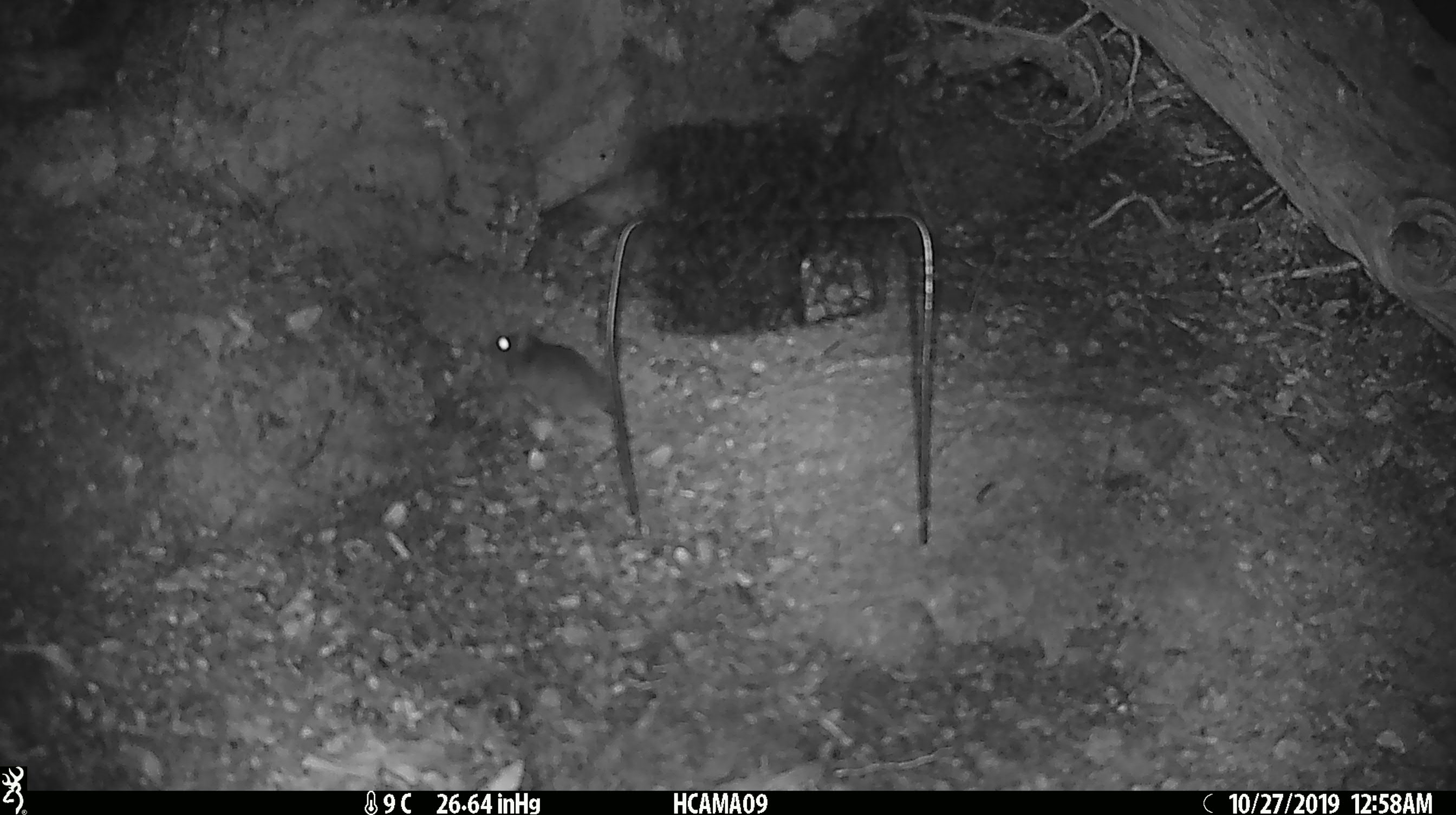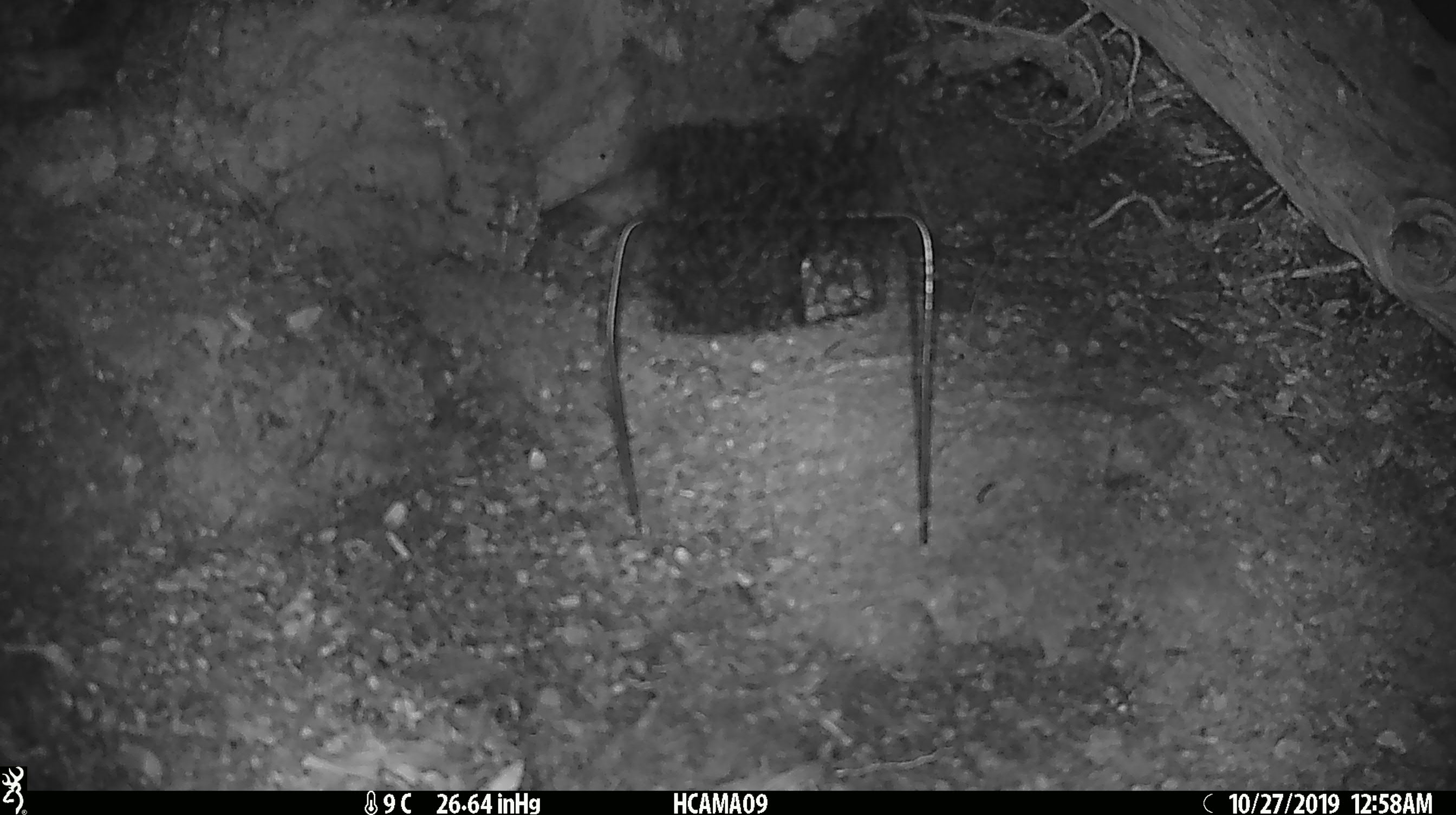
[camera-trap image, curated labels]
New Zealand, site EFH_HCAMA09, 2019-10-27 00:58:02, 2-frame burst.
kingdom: Animalia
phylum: Chordata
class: Mammalia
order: Rodentia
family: Muridae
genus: Mus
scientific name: Mus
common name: mouse